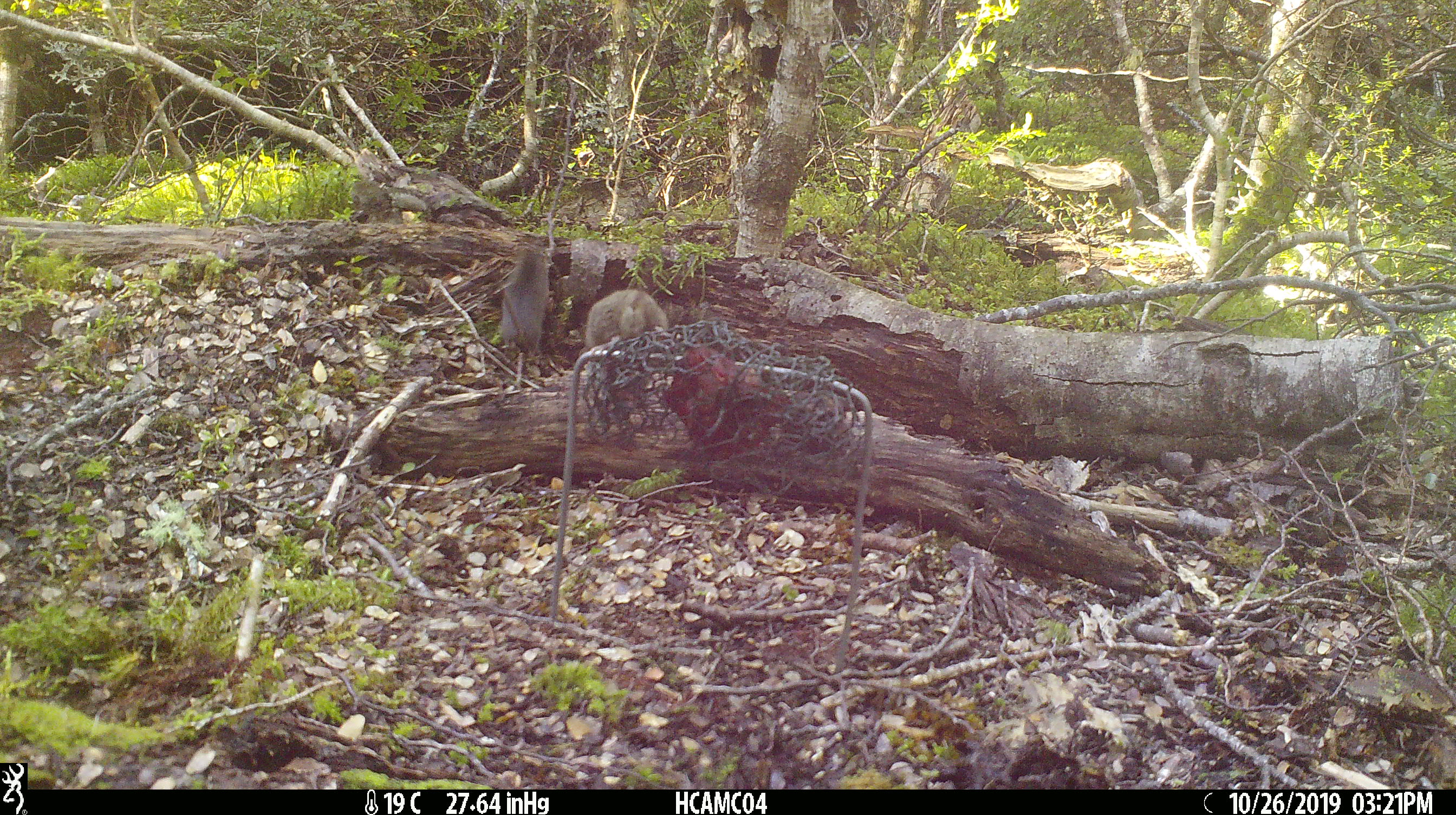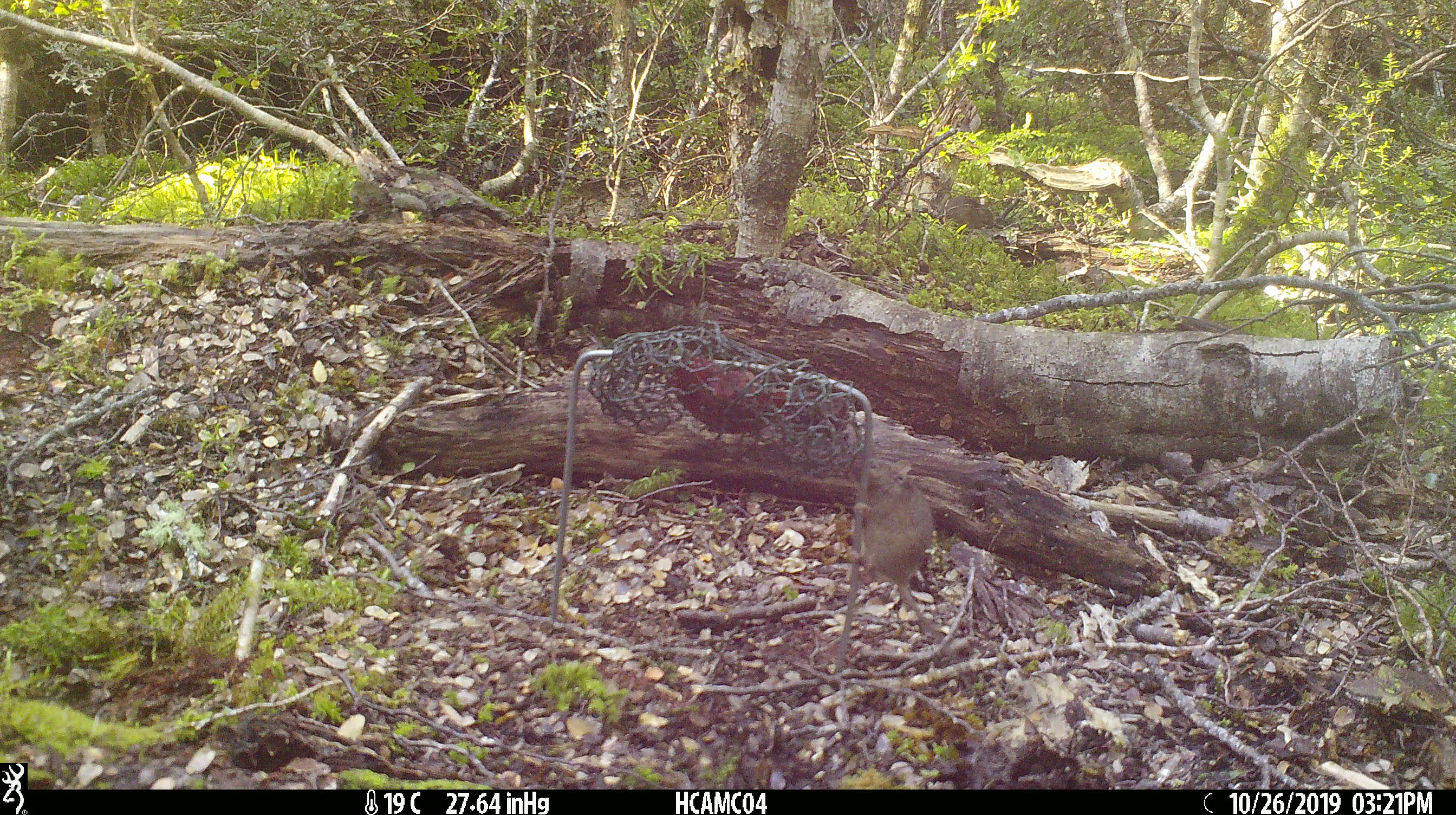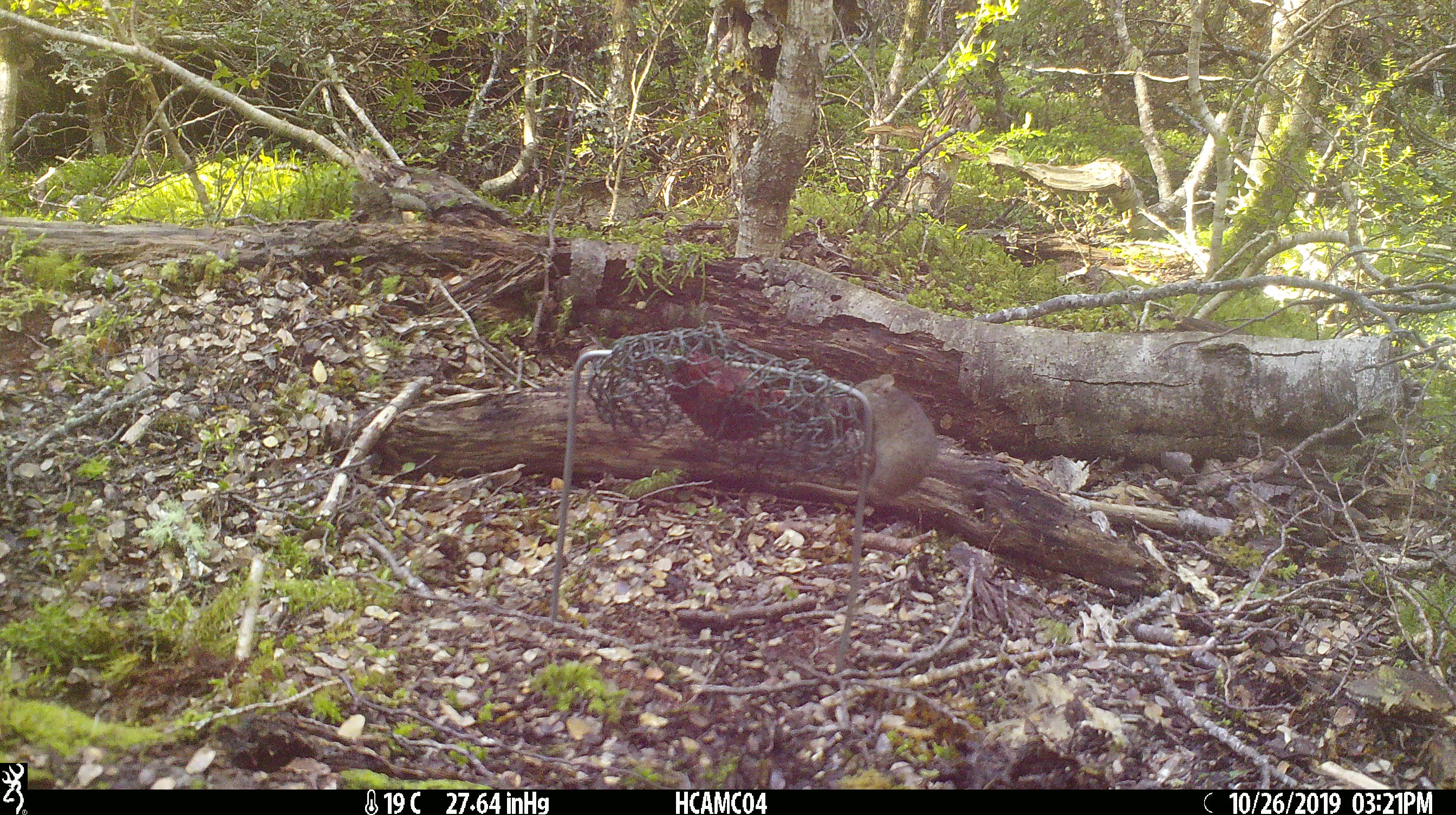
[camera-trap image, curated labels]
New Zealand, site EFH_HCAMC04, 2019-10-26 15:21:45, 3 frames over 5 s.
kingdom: Animalia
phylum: Chordata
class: Mammalia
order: Rodentia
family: Muridae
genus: Mus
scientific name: Mus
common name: mouse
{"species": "mouse (Mus)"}